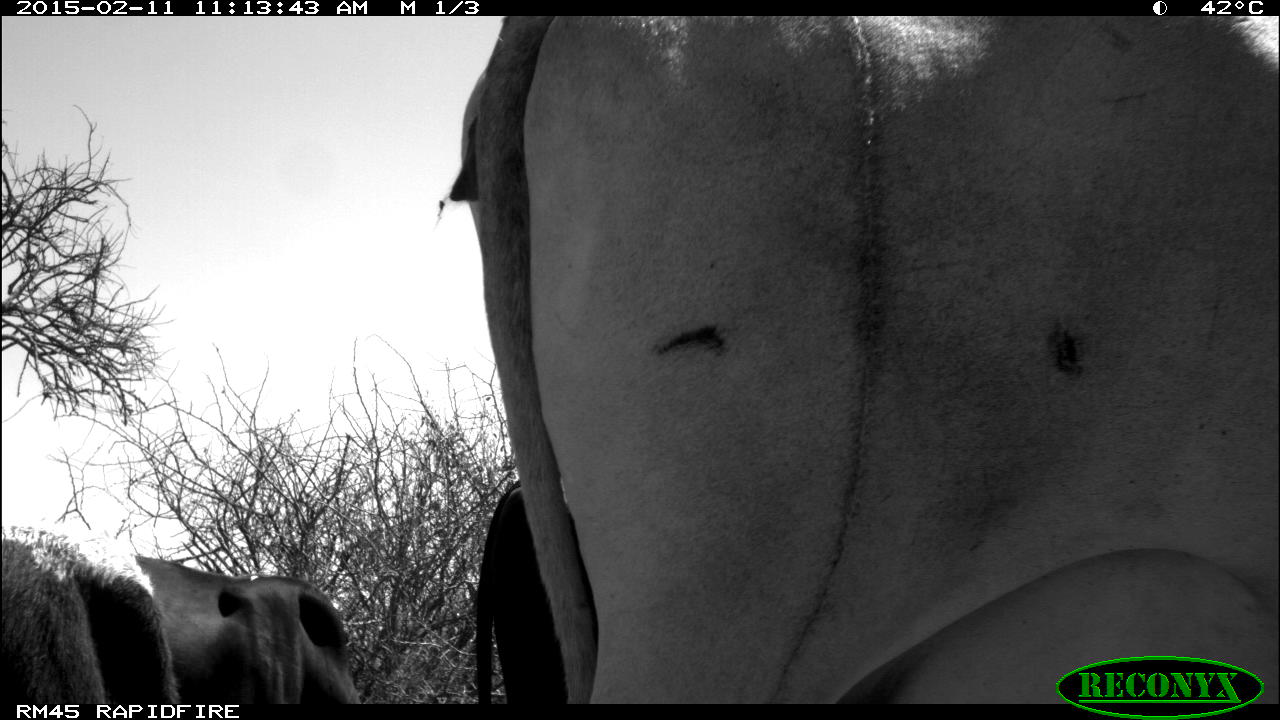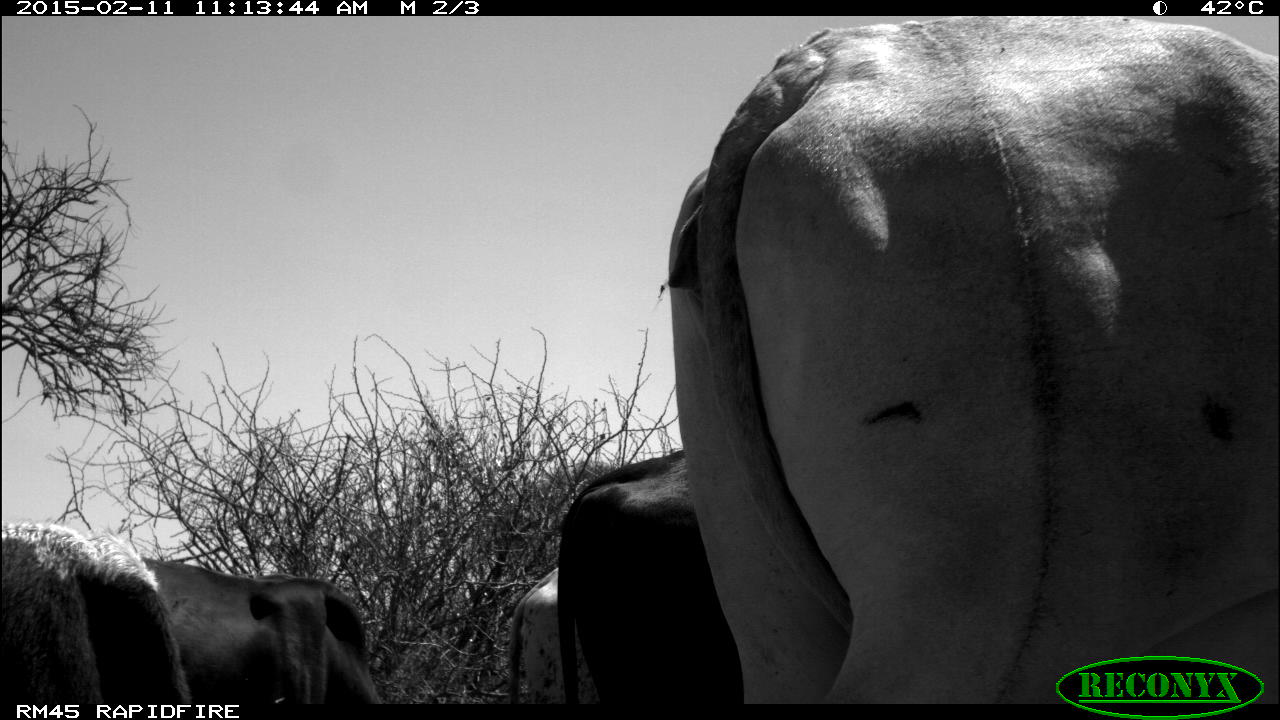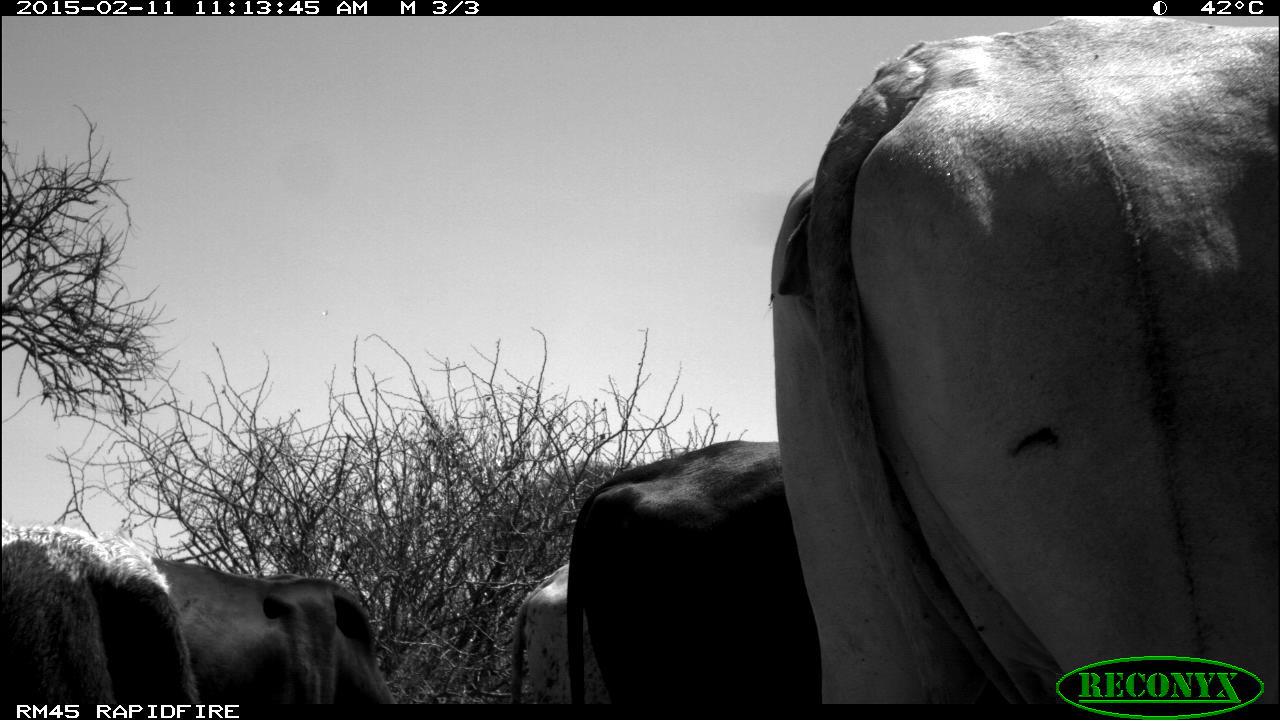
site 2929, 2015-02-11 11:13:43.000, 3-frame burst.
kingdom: Animalia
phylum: Chordata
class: Mammalia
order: Artiodactyla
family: Bovidae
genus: Bos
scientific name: Bos taurus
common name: domestic cattle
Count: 5.